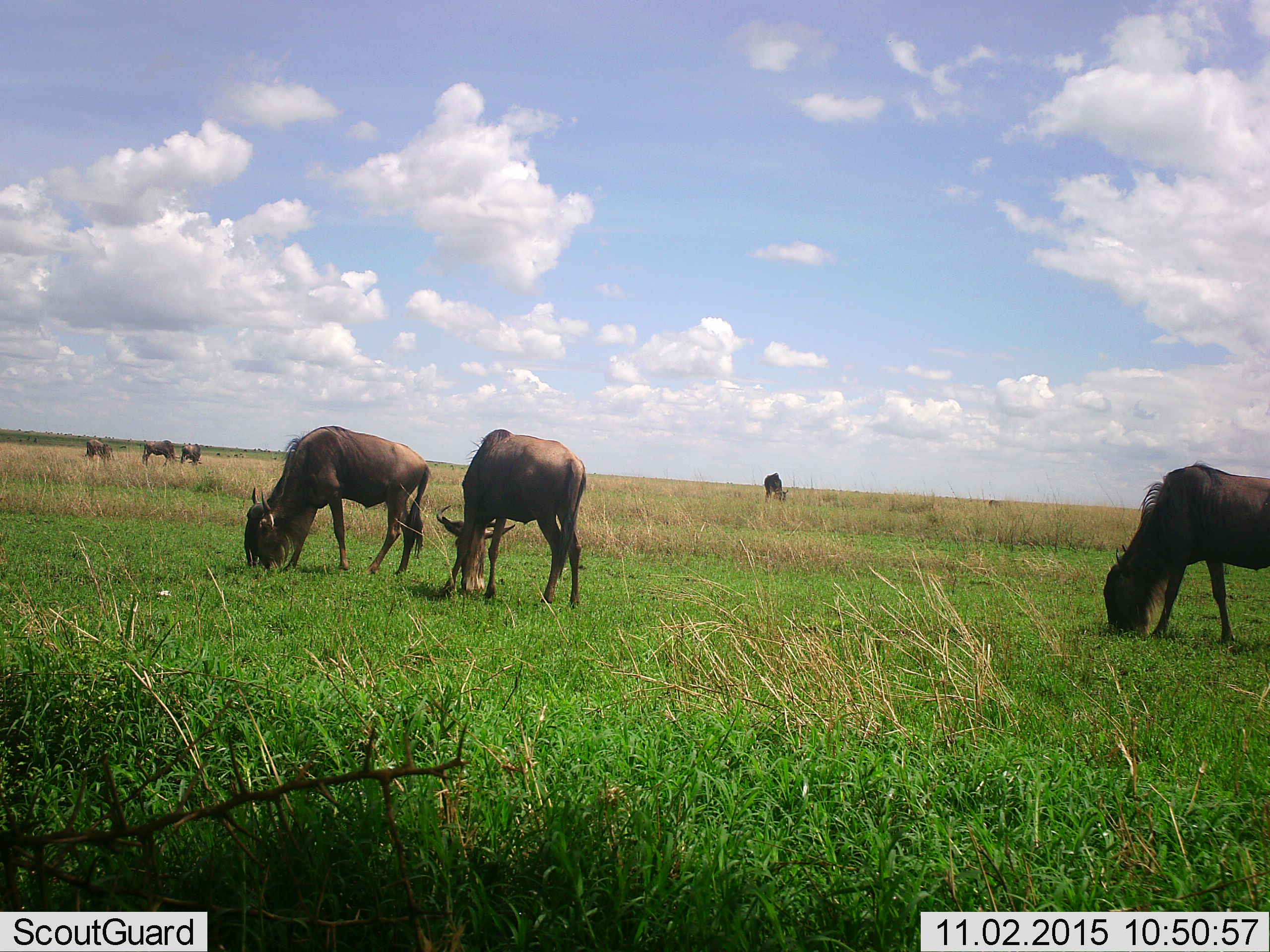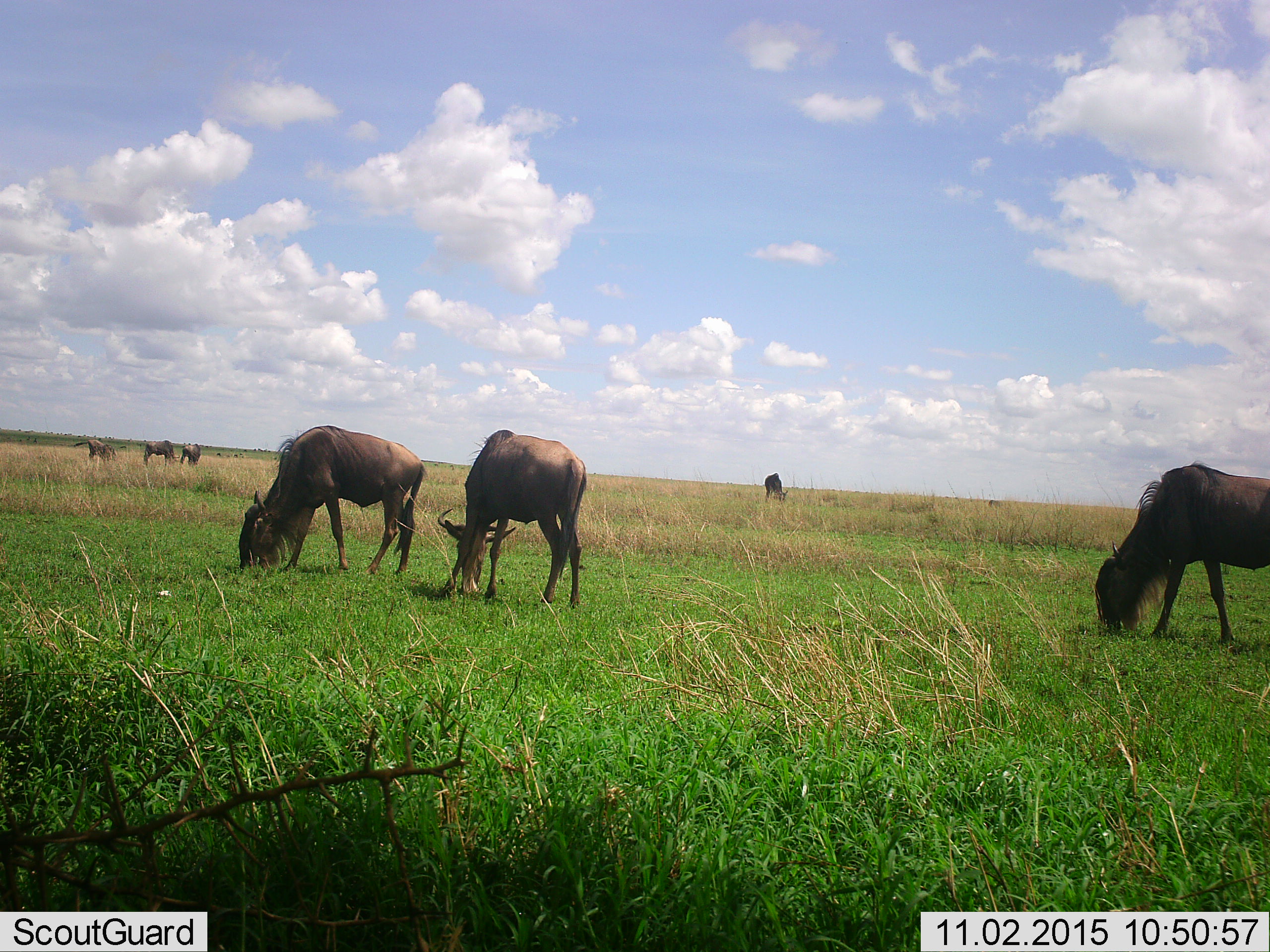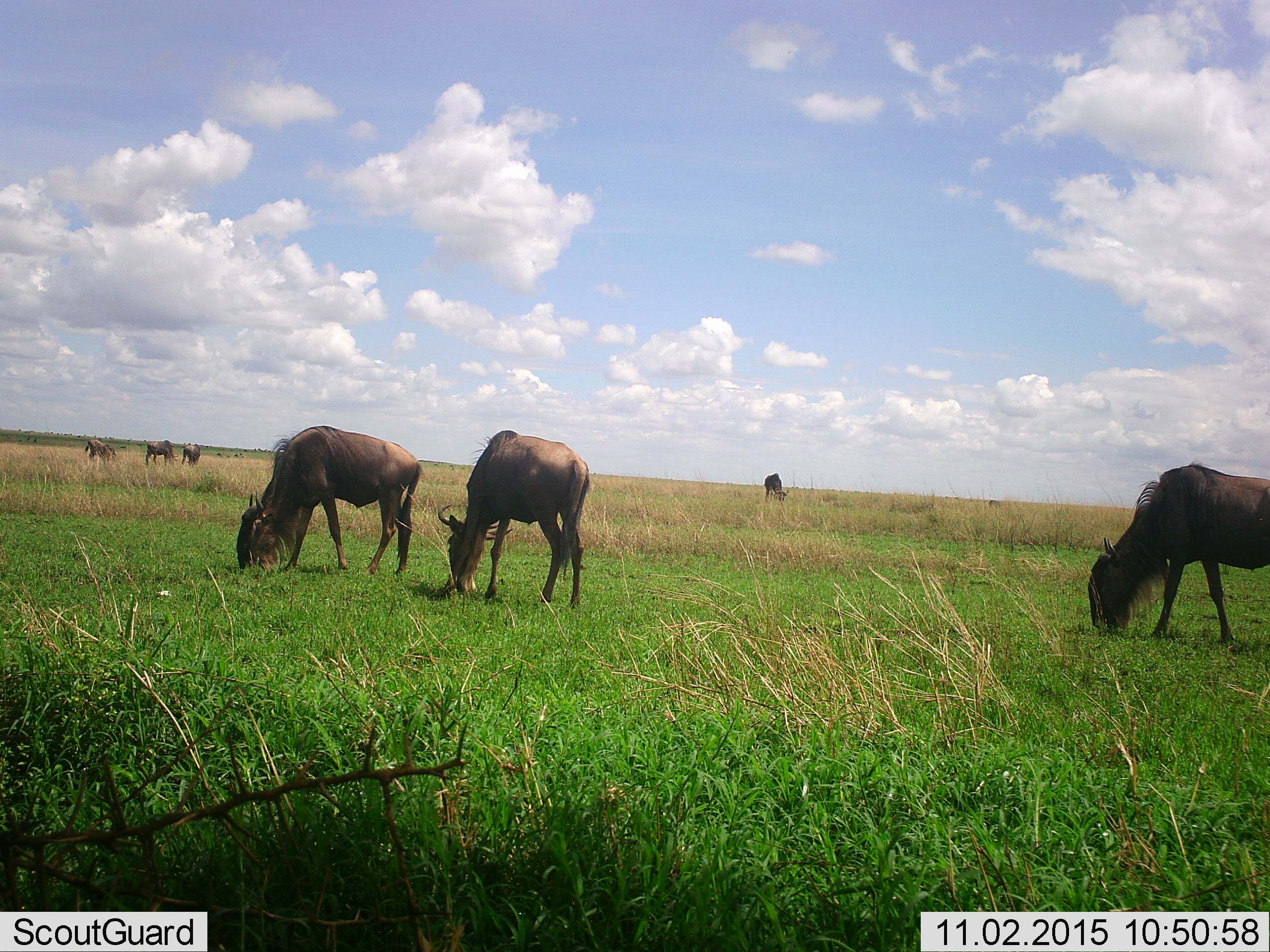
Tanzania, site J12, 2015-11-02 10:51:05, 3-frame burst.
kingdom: Animalia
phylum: Chordata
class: Mammalia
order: Artiodactyla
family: Bovidae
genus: Connochaetes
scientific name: Connochaetes taurinus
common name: blue wildebeest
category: wildebeest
Wildebeest (blue wildebeest) (Connochaetes taurinus), count 8. Behavior (volunteer vote fractions): standing 25%, resting 12%, moving 0%, interacting 0%. Young present (vote fraction): 0%. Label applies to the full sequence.